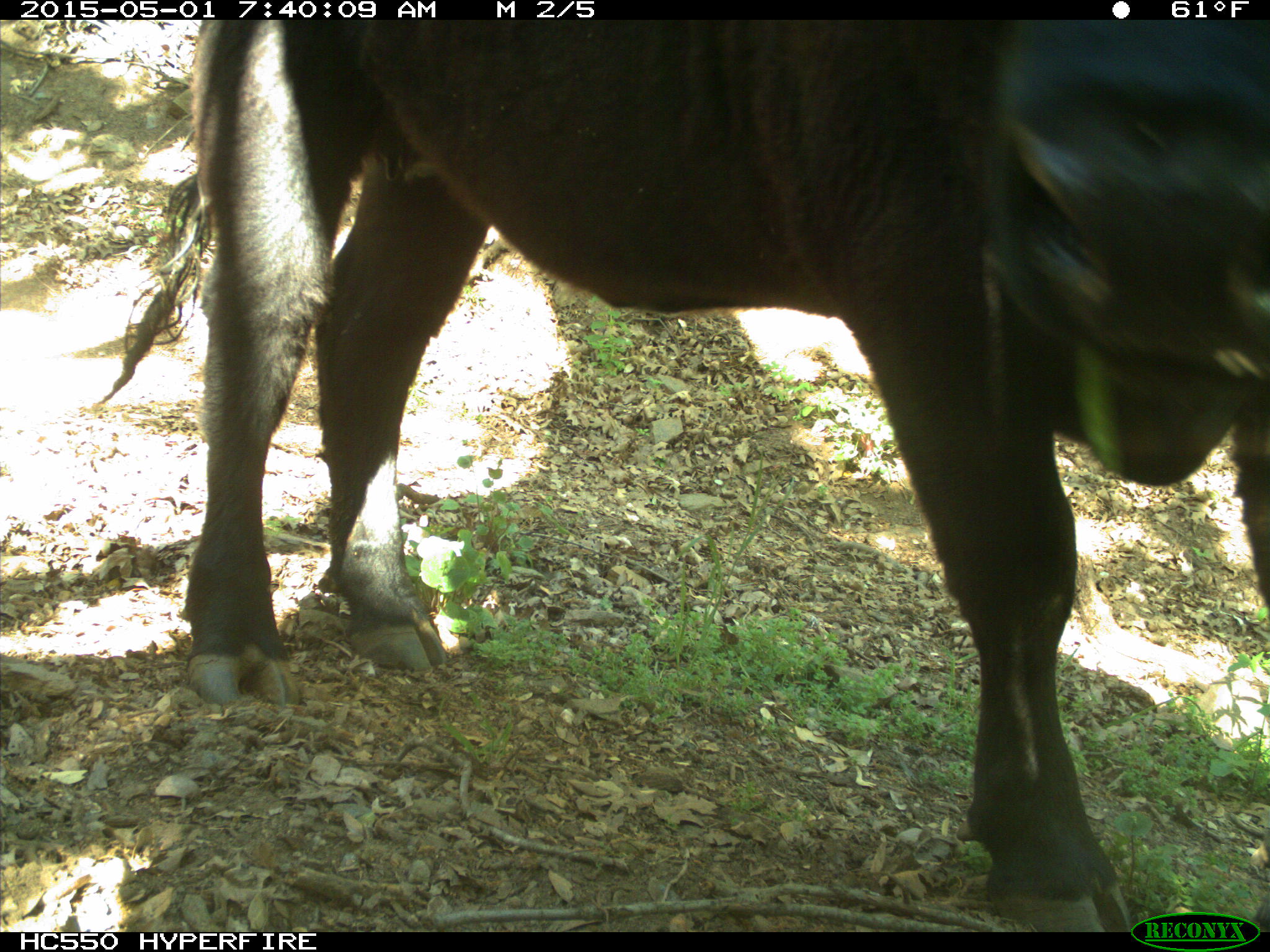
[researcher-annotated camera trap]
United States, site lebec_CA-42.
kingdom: Animalia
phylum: Chordata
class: Mammalia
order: Artiodactyla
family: Bovidae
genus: Bos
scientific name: Bos taurus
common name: domestic cow